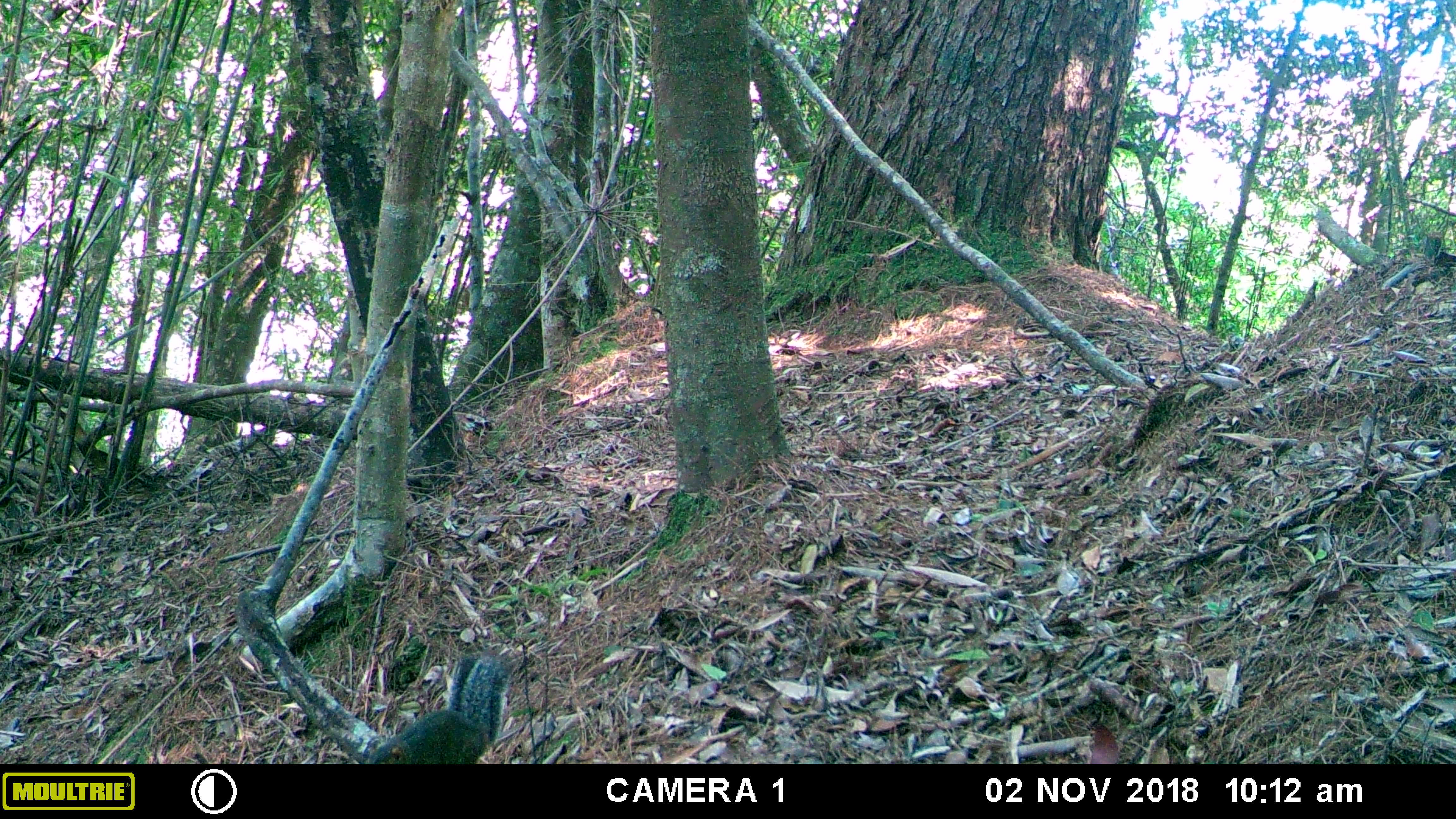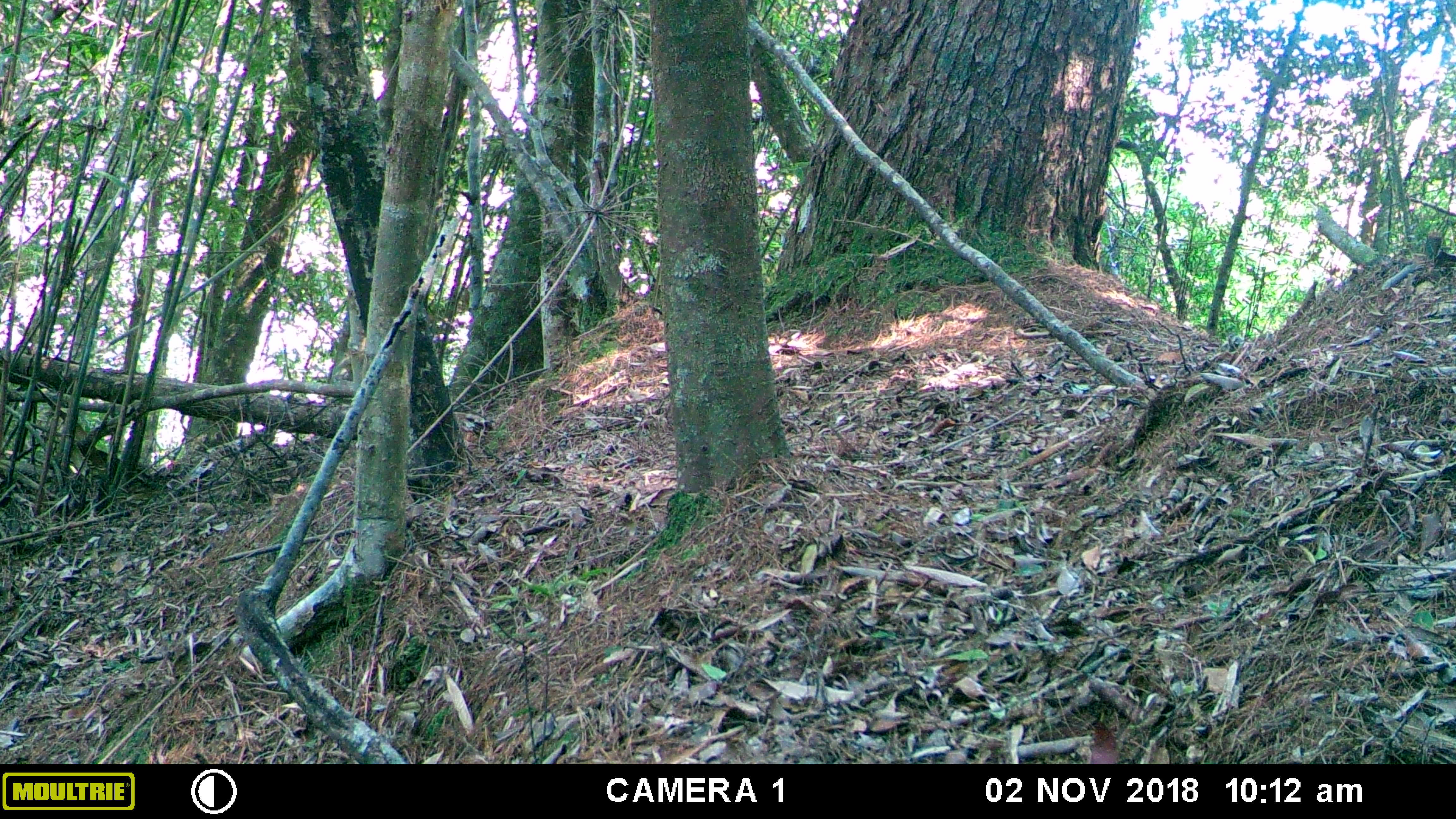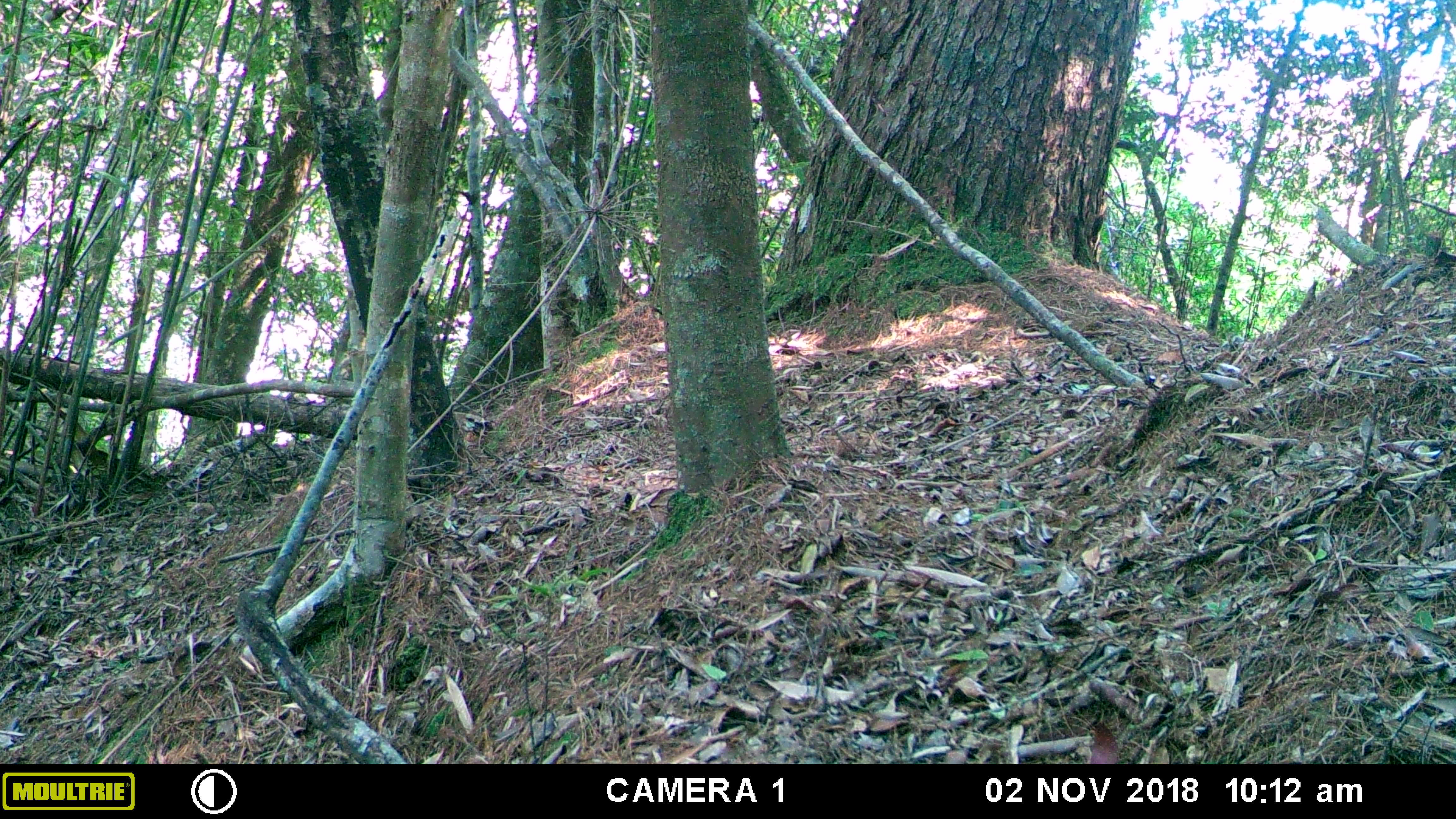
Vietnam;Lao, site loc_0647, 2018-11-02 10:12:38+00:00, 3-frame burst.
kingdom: Animalia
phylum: Chordata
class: Mammalia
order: Rodentia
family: Sciuridae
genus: Dremomys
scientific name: Dremomys rufigenis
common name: red-cheeked squirrel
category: red cheeked squirrel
Red cheeked squirrel (red-cheeked squirrel) (Dremomys rufigenis). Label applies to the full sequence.